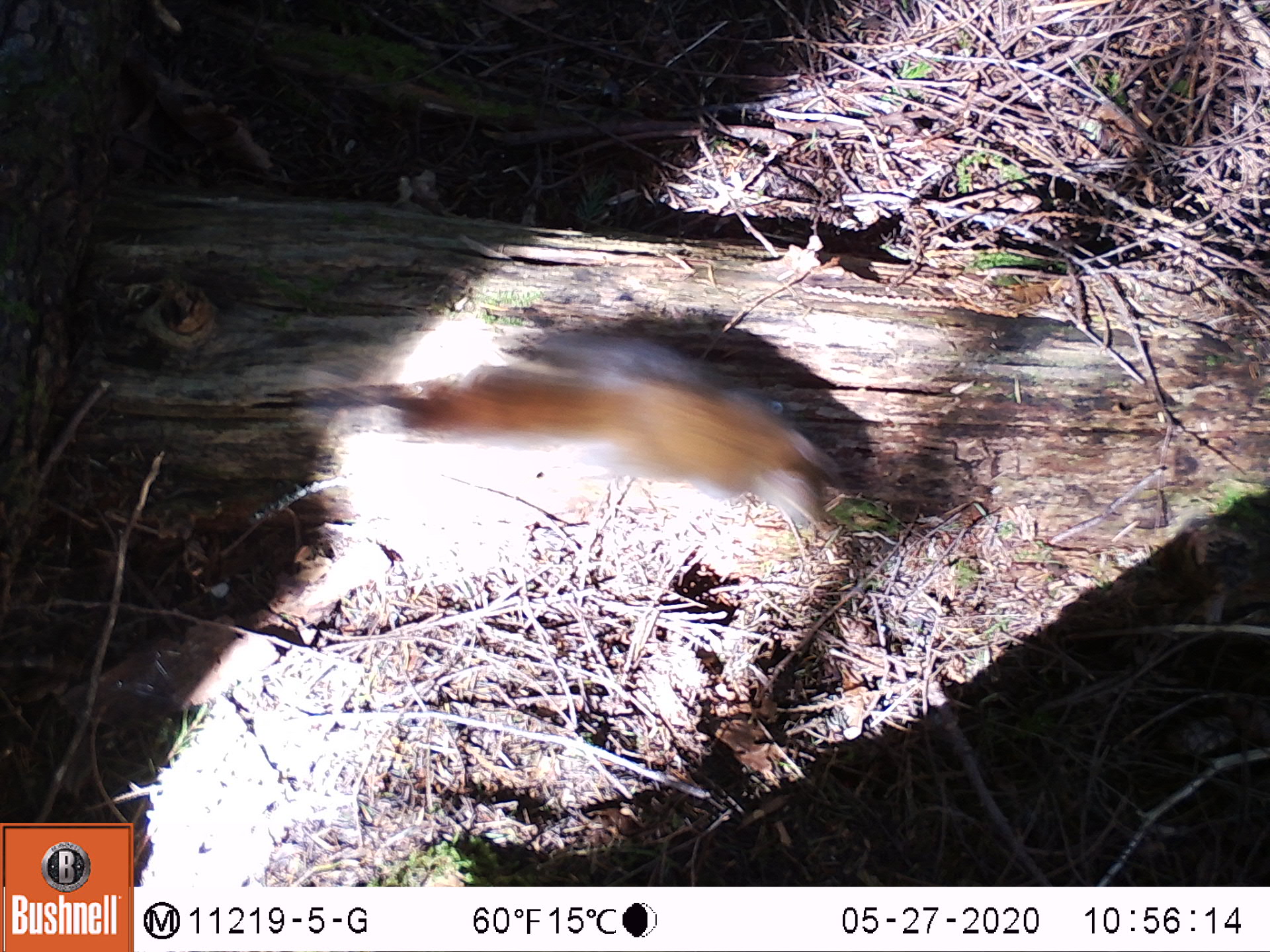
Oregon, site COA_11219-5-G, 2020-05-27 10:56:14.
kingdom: Animalia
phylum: Chordata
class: Mammalia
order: Rodentia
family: Sciuridae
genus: Tamiasciurus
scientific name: Tamiasciurus douglasii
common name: douglas squirrel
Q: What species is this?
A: Douglas squirrel (Tamiasciurus douglasii).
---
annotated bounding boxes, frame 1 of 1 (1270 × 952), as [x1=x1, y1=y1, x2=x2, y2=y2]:
douglas squirrel: [x1=387, y1=328, x2=841, y2=526]